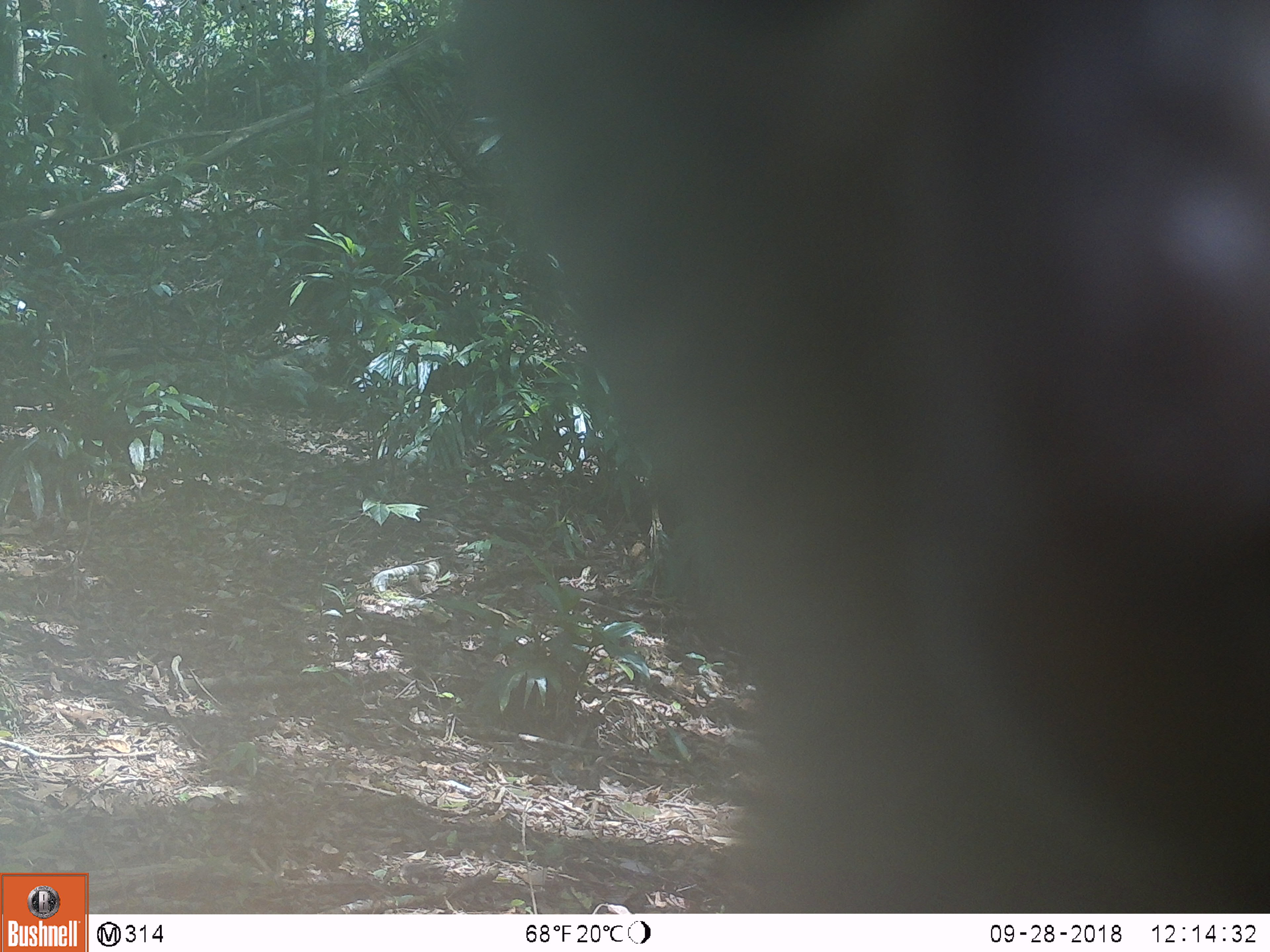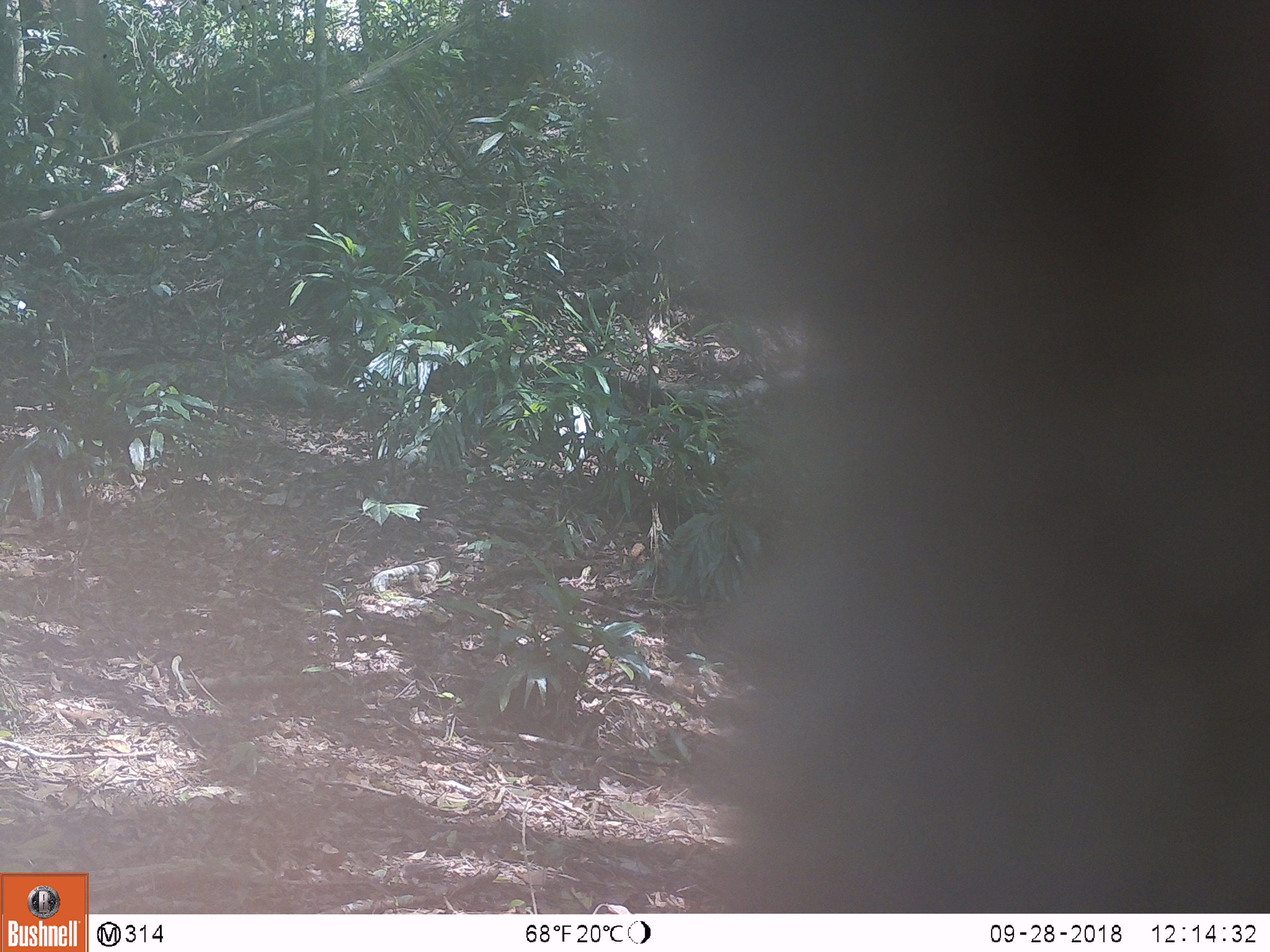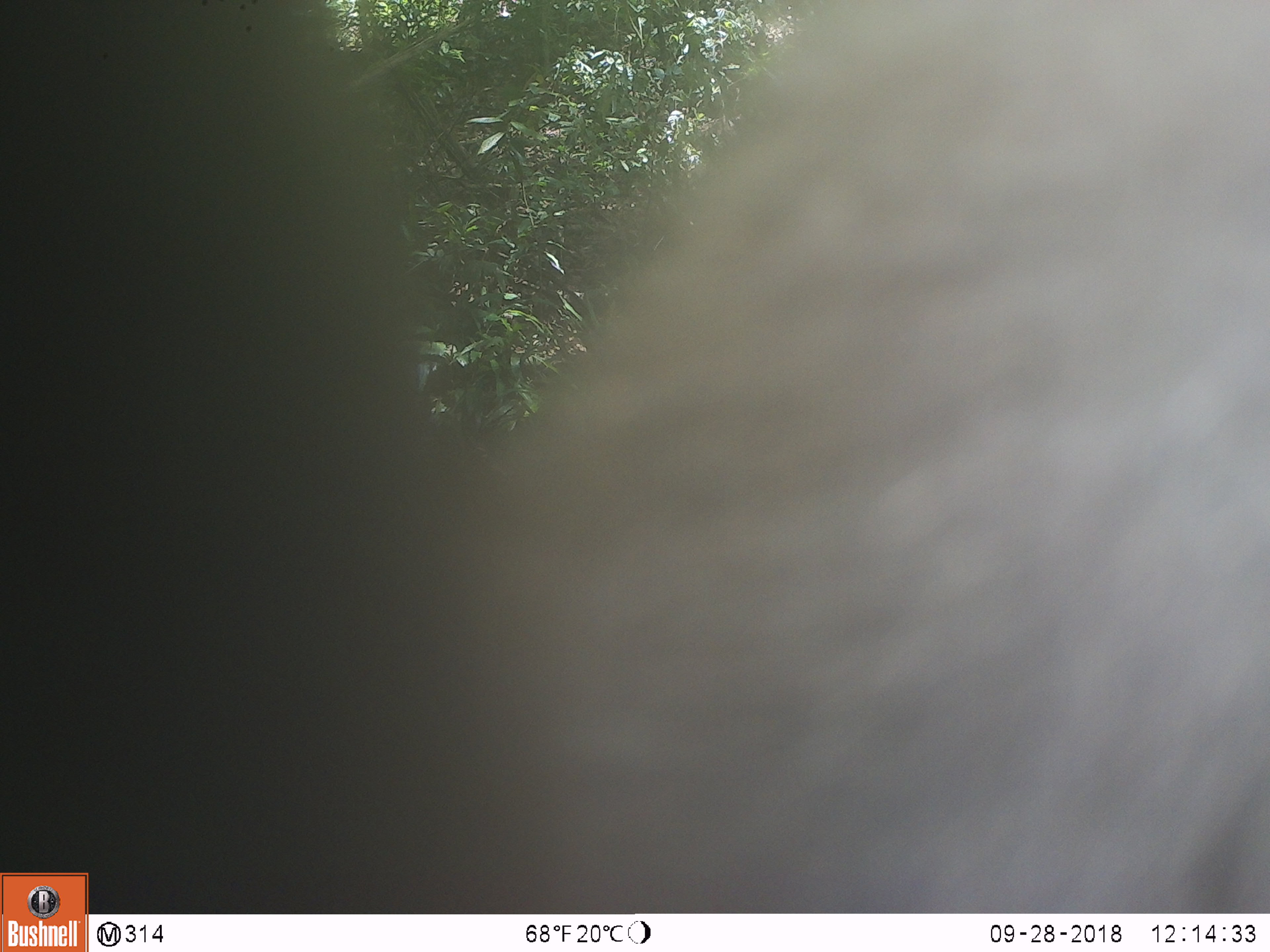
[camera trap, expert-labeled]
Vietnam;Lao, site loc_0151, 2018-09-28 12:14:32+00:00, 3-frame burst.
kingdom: Animalia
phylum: Chordata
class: Mammalia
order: Primates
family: Cercopithecidae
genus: Macaca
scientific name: Macaca nemestrina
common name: pig-tailed macaque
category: pig tailed macaque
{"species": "pig tailed macaque (pig-tailed macaque) (Macaca nemestrina)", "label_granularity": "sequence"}